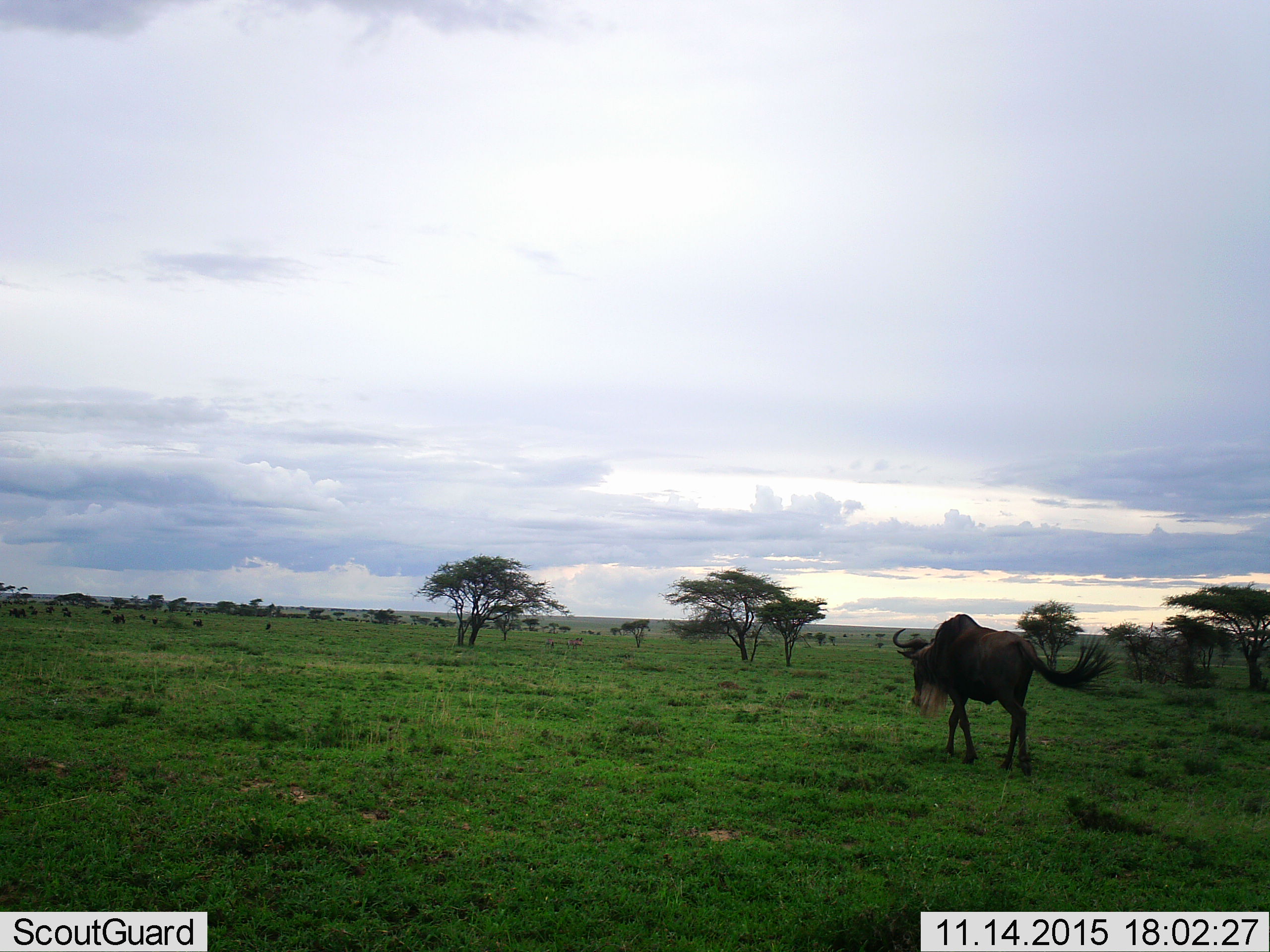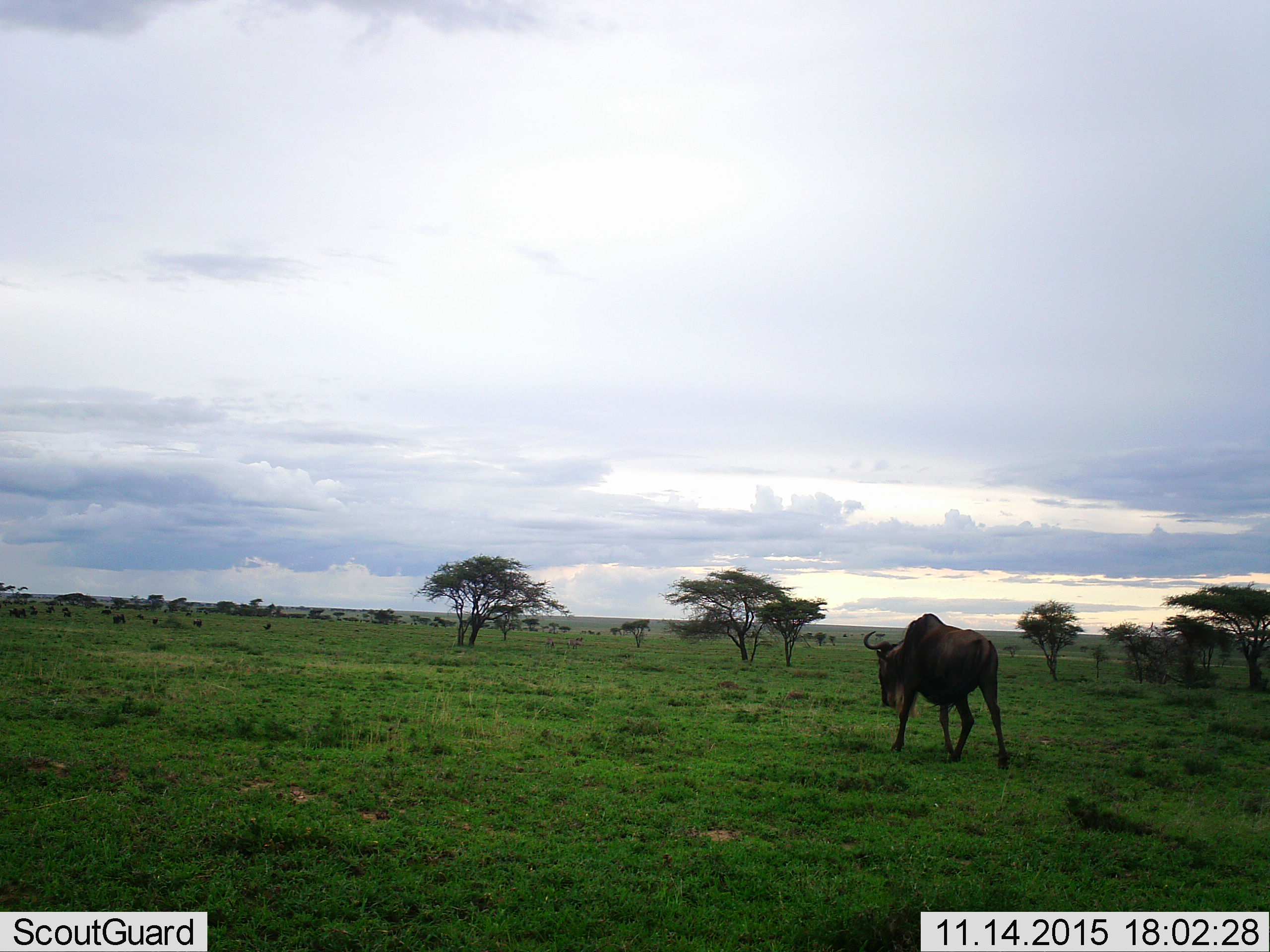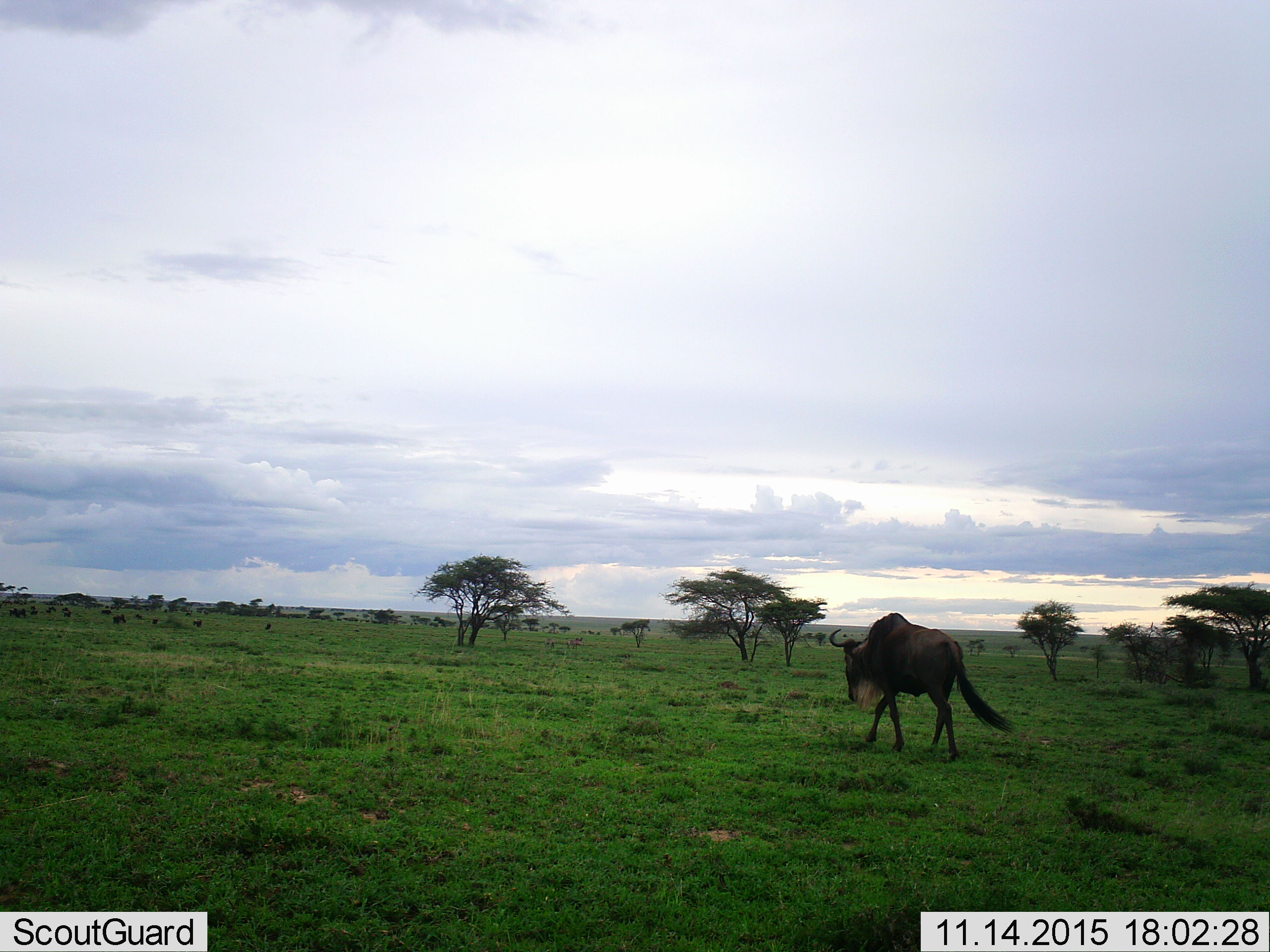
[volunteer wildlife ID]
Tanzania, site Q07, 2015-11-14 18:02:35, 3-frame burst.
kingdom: Animalia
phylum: Chordata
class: Mammalia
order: Artiodactyla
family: Bovidae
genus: Connochaetes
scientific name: Connochaetes taurinus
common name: blue wildebeest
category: wildebeest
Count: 1.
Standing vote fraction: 33%.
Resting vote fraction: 0%.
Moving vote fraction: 100%.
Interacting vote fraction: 0%.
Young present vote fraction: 0%.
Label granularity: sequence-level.